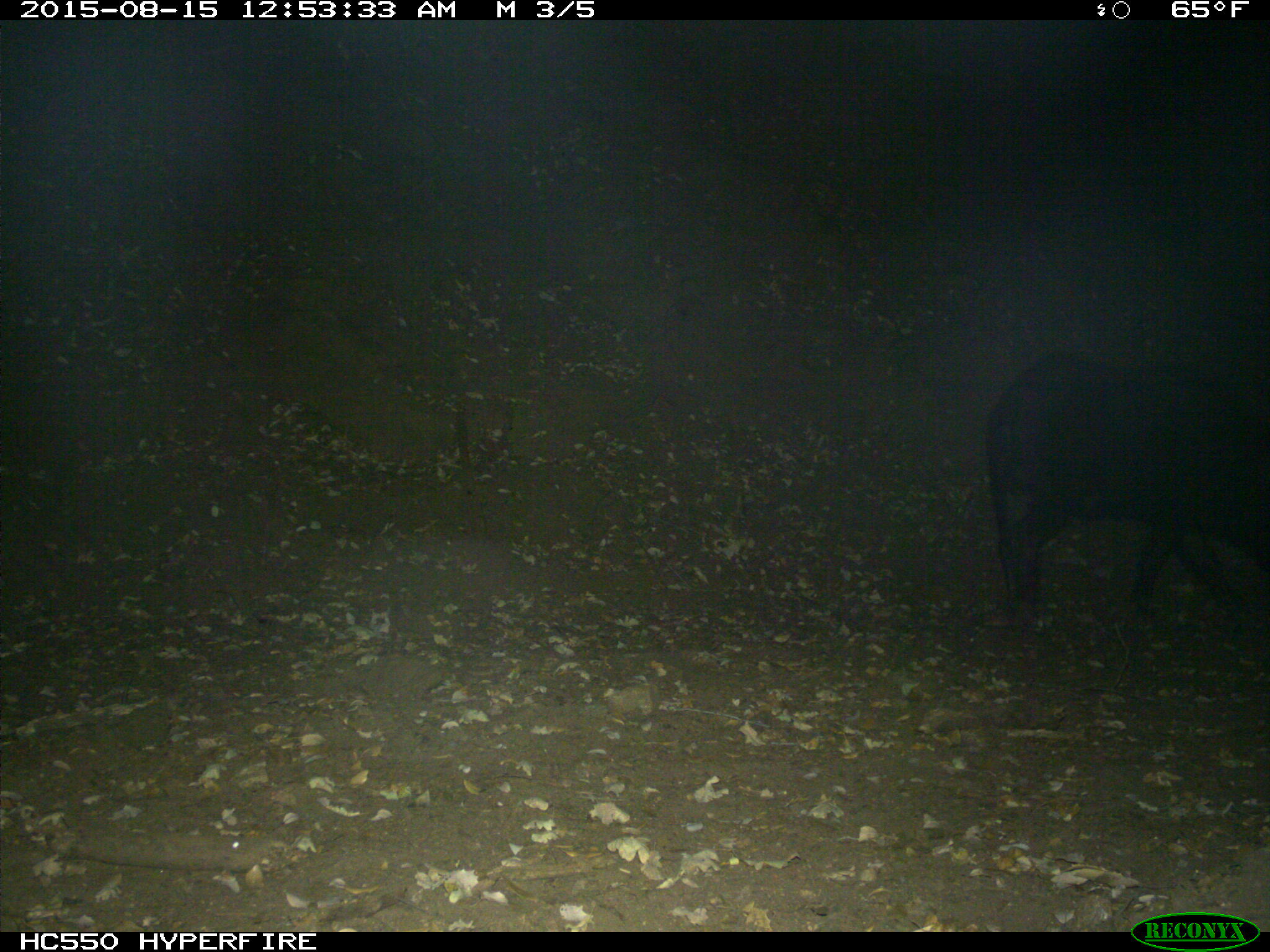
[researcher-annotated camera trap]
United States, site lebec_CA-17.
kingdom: Animalia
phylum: Chordata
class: Mammalia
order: Artiodactyla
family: Suidae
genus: Sus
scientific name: Sus scrofa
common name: wild boar